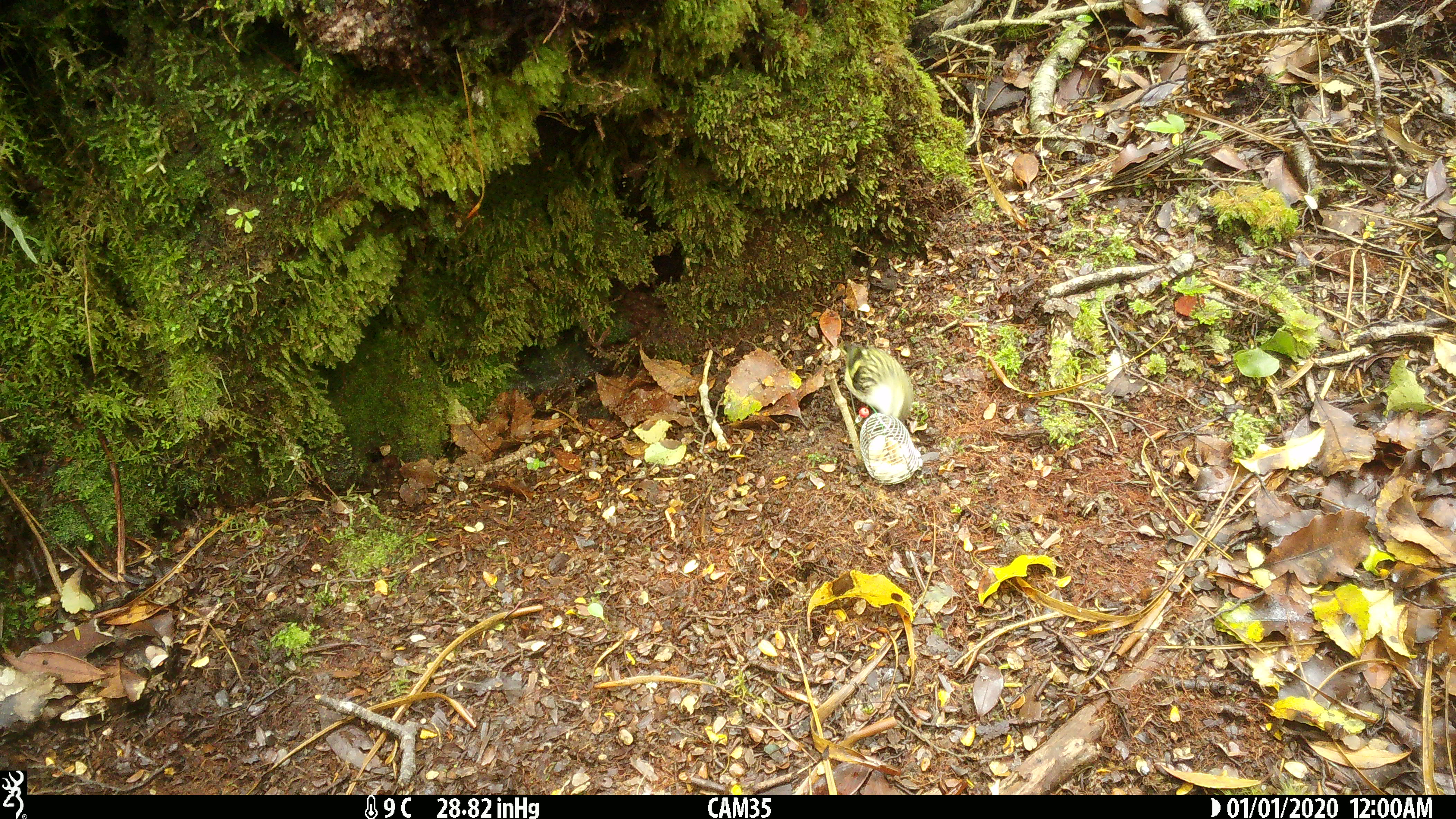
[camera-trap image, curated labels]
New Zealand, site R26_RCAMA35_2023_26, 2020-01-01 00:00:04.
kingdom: Animalia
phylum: Chordata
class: Aves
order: Passeriformes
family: Acanthisittidae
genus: Acanthisitta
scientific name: Acanthisitta chloris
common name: rifleman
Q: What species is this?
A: Rifleman (Acanthisitta chloris).